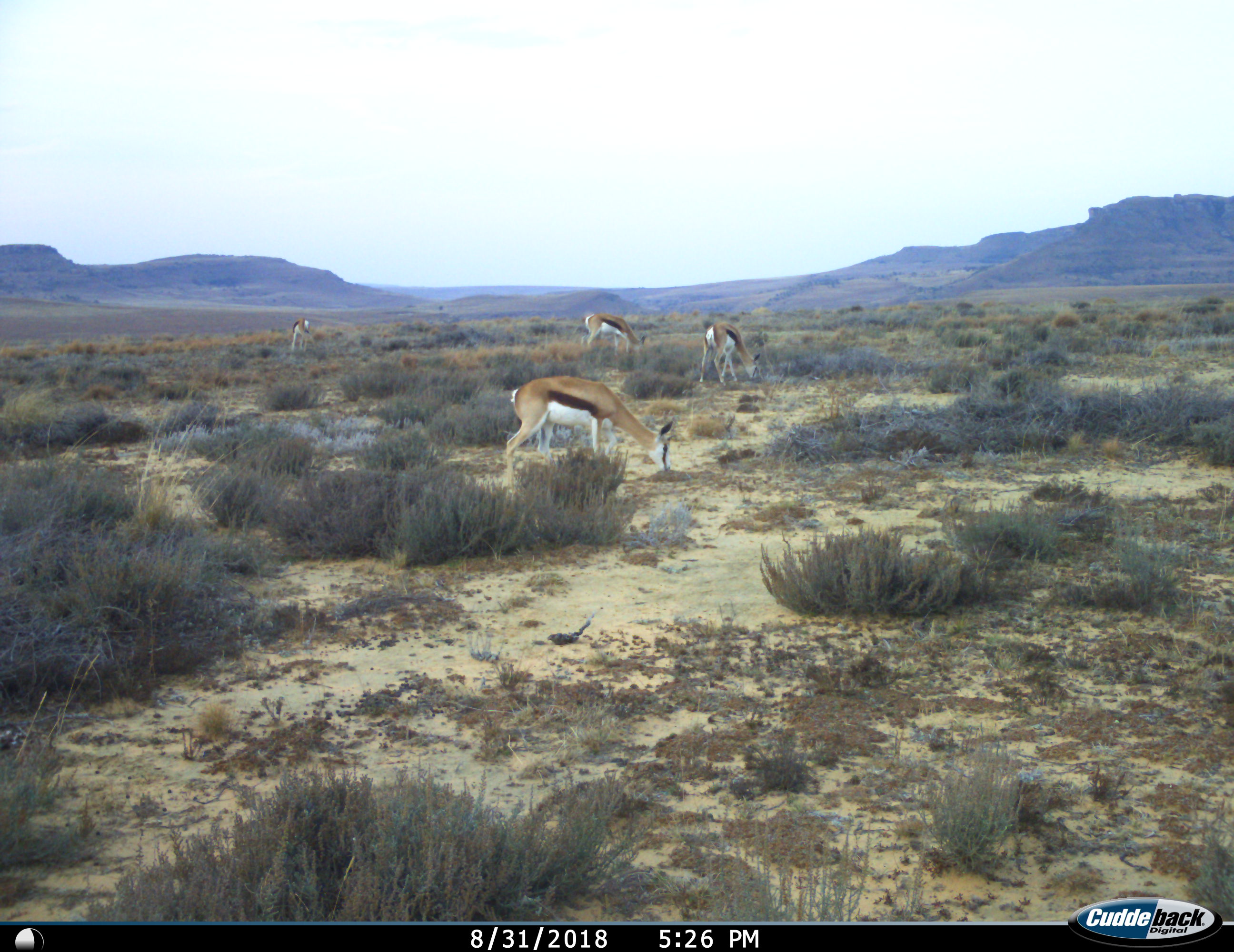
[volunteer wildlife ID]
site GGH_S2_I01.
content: unidentified animal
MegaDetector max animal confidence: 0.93